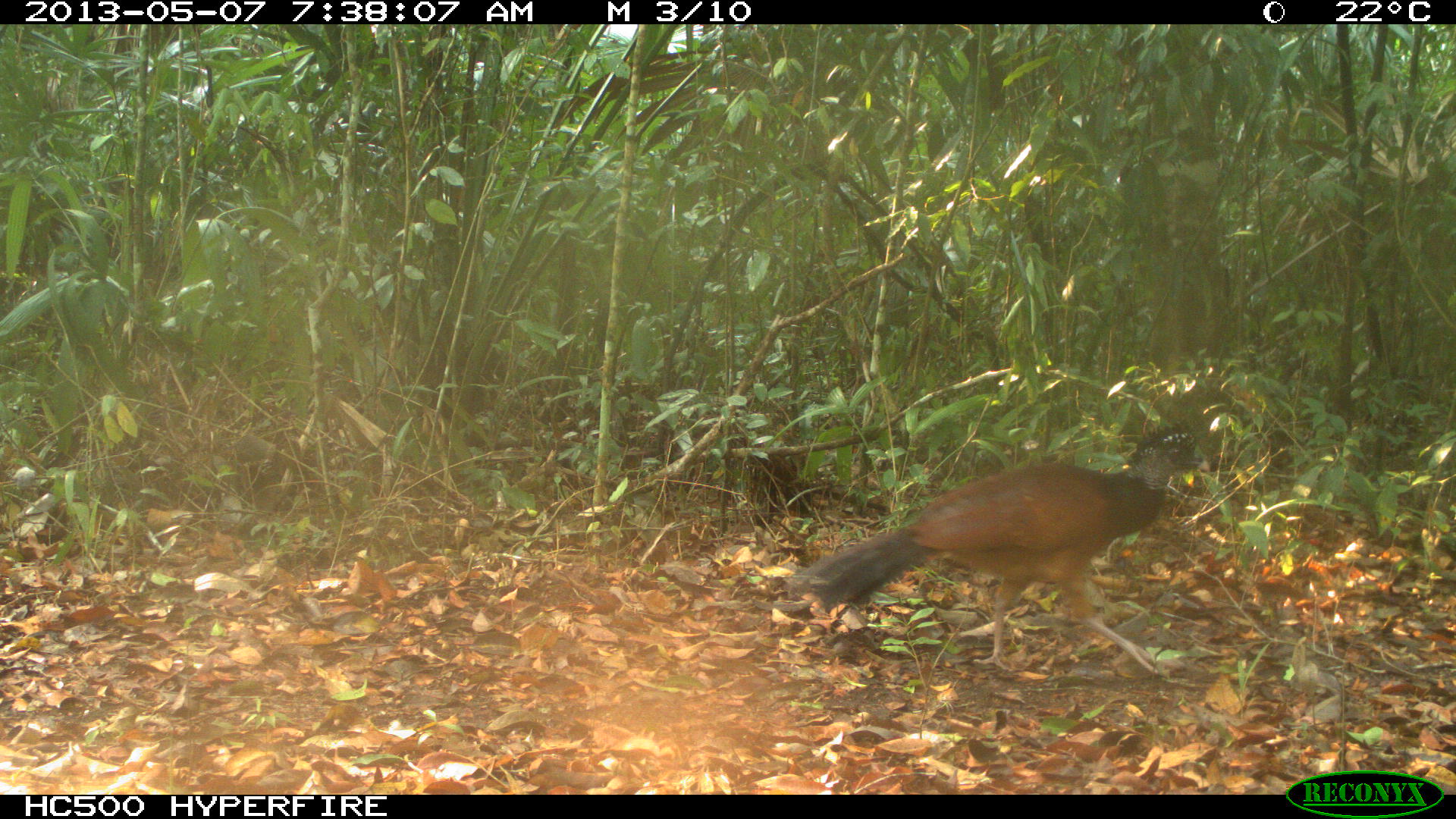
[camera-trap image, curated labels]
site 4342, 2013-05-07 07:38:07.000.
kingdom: Animalia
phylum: Chordata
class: Aves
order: Galliformes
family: Cracidae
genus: Crax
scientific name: Crax rubra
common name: great curassow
Crax rubra (great curassow), count 1, sex female.